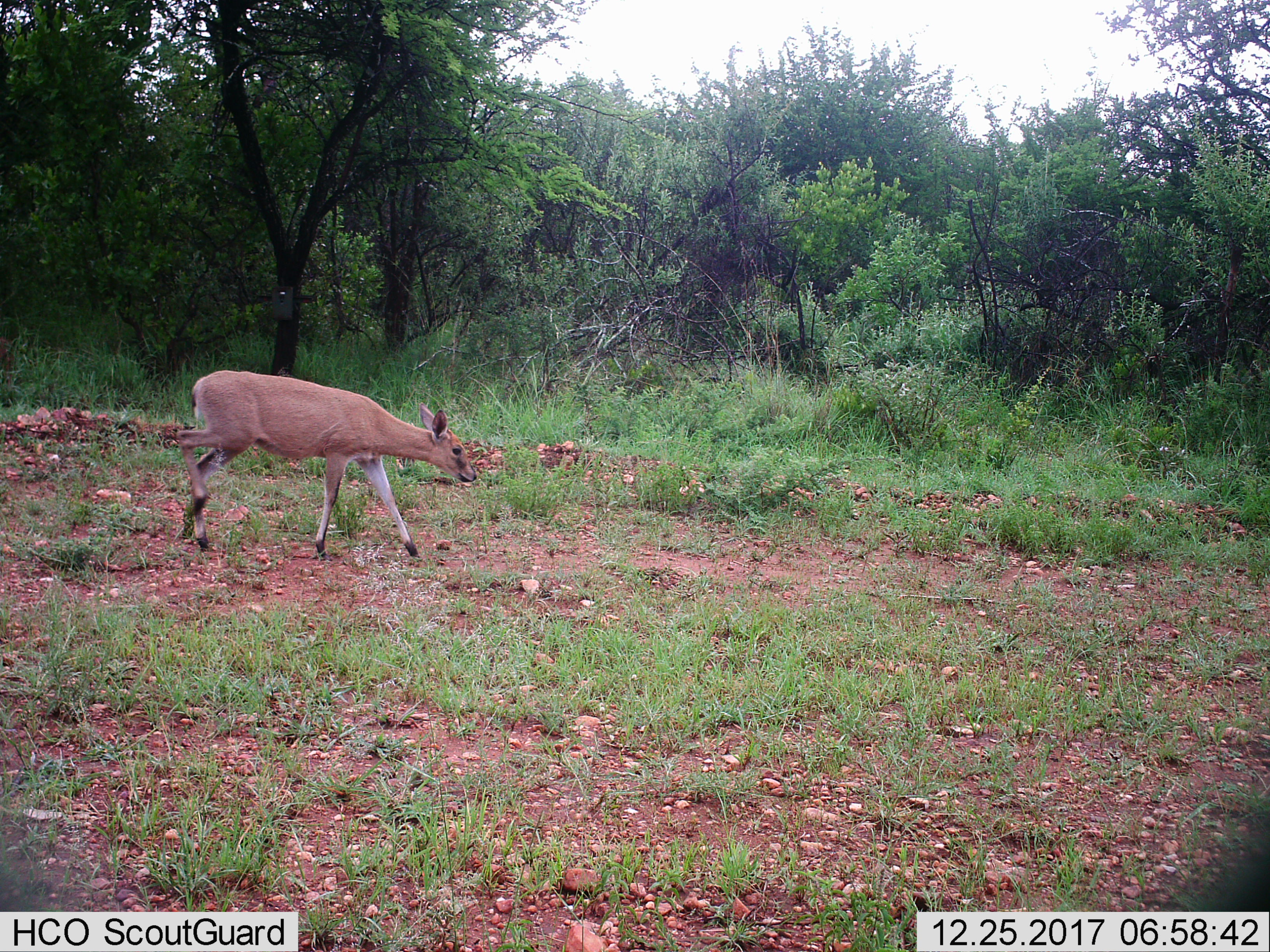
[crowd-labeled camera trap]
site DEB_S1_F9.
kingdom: Animalia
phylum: Chordata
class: Mammalia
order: Artiodactyla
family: Bovidae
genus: Sylvicapra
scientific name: Sylvicapra grimmia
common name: common duiker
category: duikercommongrey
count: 1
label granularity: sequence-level